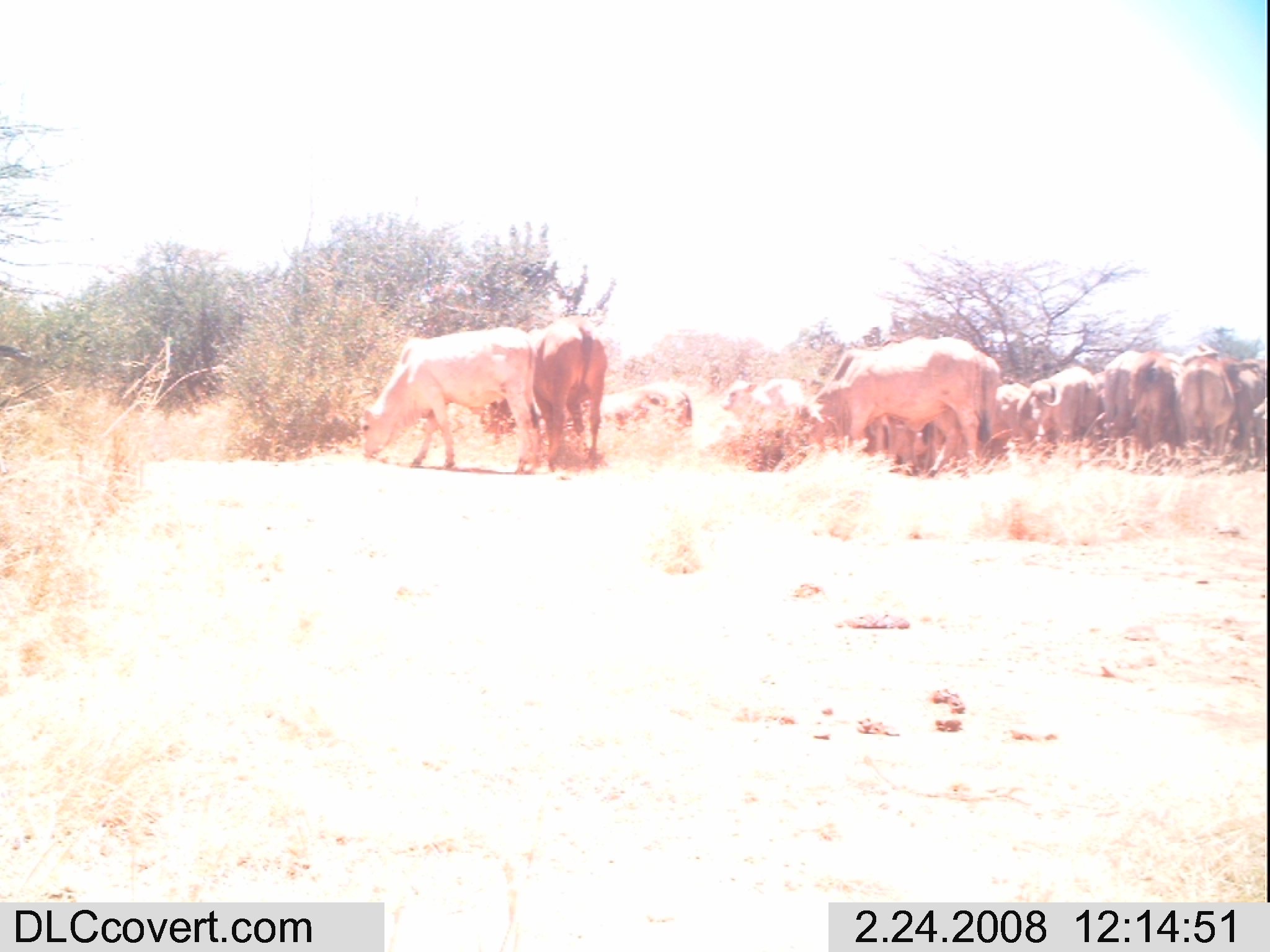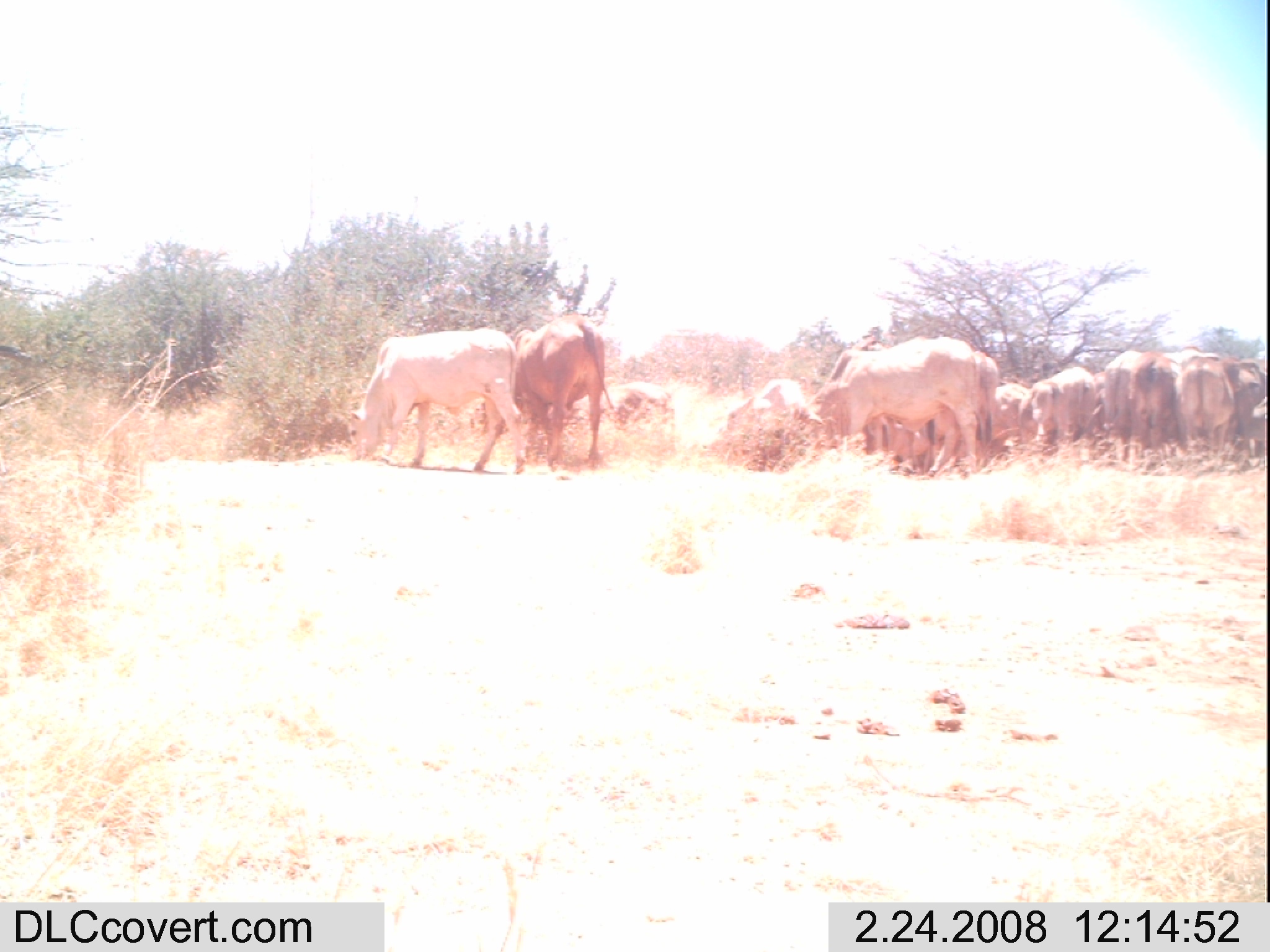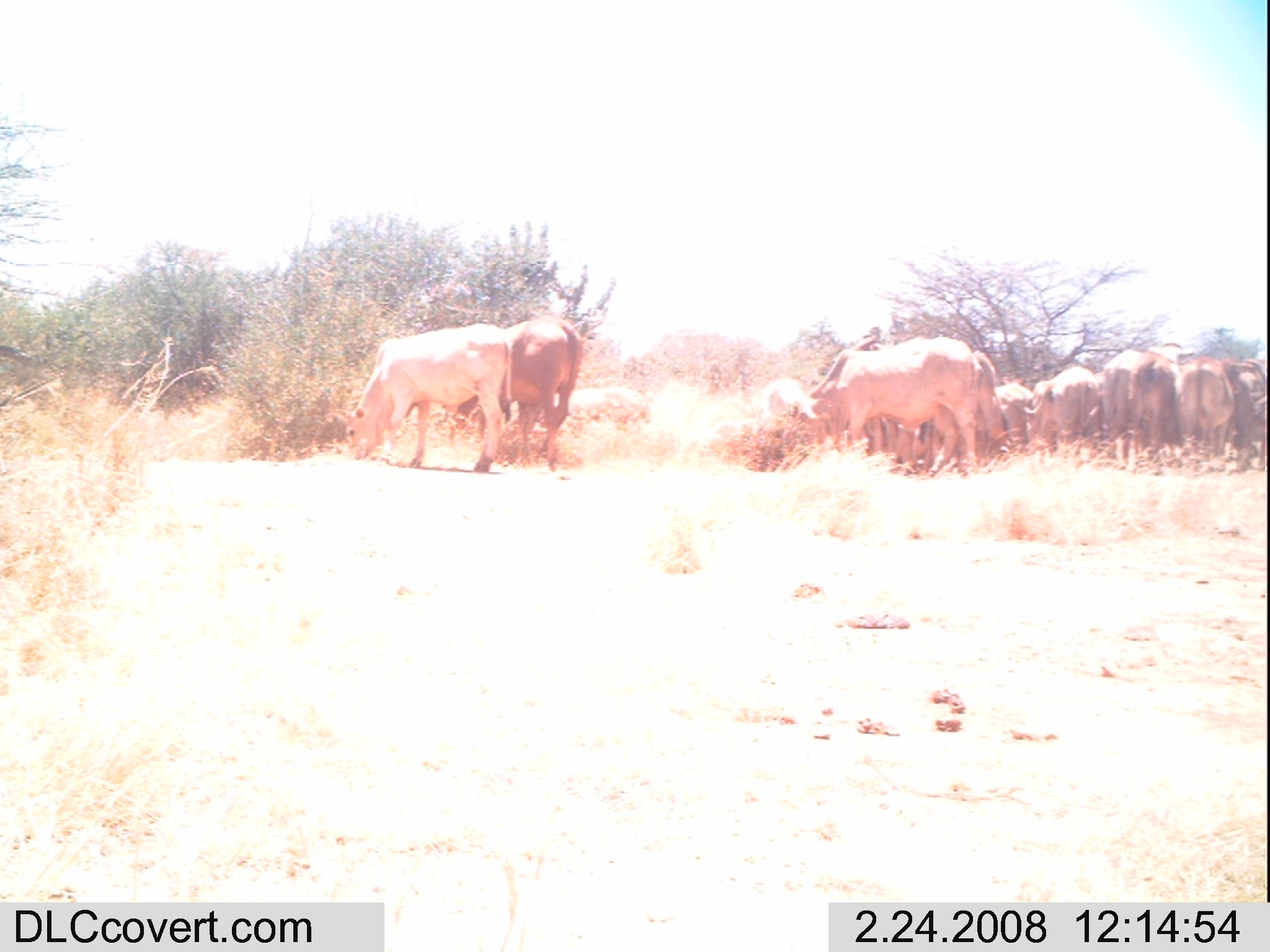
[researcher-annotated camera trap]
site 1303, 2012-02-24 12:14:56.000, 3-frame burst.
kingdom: Animalia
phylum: Chordata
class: Mammalia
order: Artiodactyla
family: Bovidae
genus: Bos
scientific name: Bos taurus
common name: domestic cattle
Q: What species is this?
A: Bos taurus (domestic cattle).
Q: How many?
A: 13.